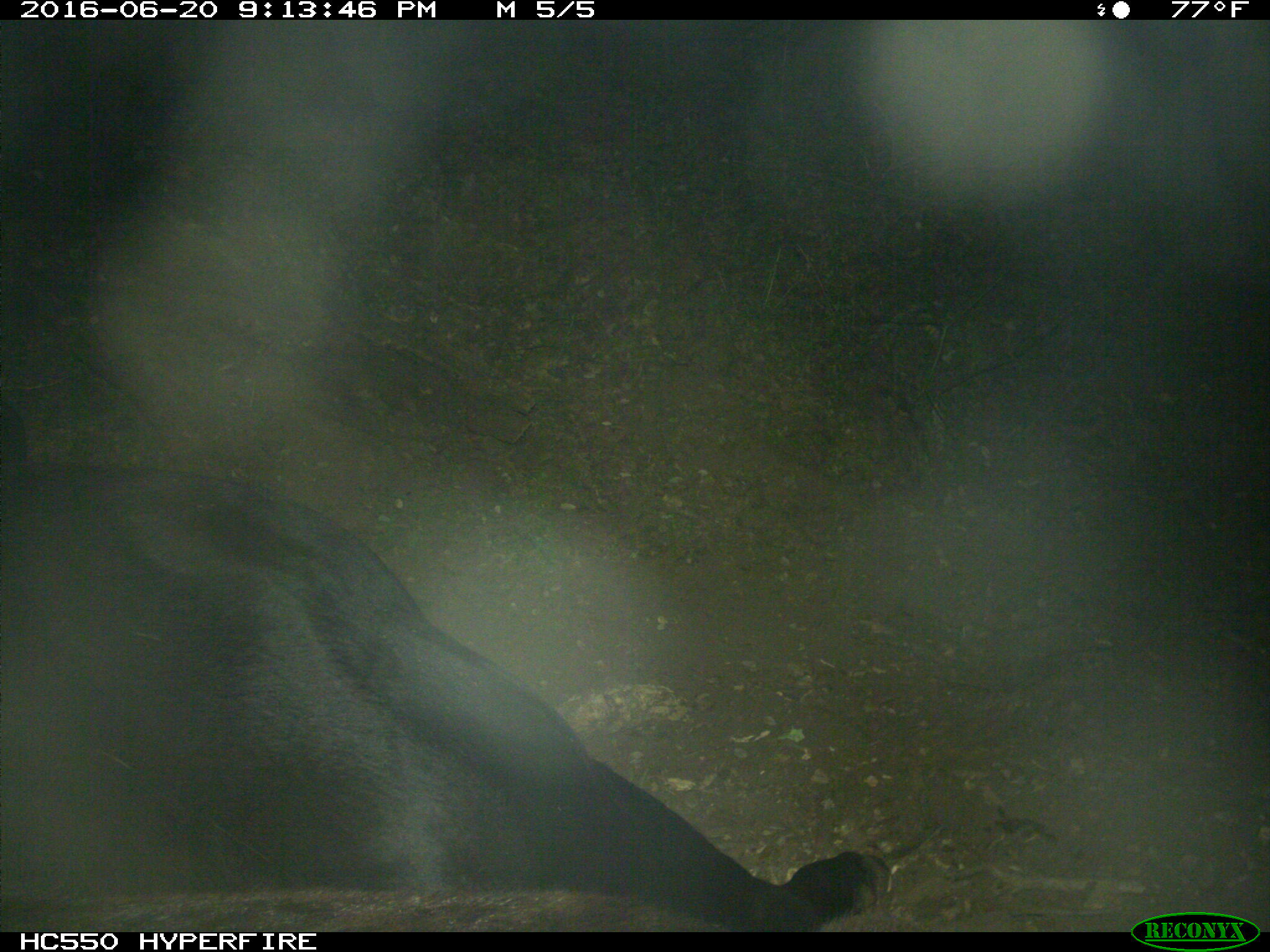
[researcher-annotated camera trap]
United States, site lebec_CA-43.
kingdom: Animalia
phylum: Chordata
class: Mammalia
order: Artiodactyla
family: Bovidae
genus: Bos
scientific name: Bos taurus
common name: domestic cow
Bos taurus (domestic cow).